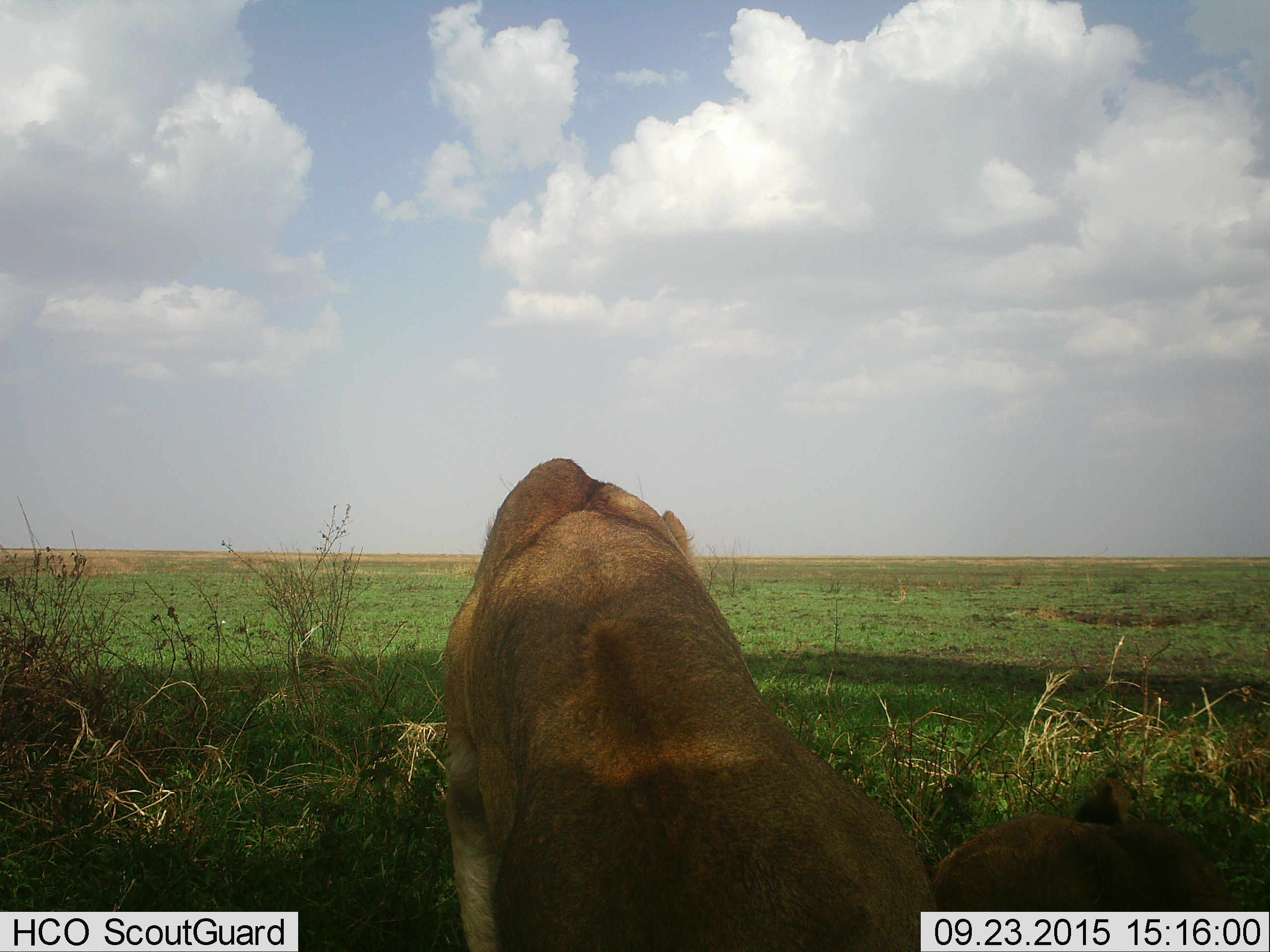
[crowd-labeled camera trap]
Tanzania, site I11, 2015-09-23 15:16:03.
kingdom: Animalia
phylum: Chordata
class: Mammalia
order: Carnivora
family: Felidae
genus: Panthera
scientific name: Panthera leo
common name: lion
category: lionfemale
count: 2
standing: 11%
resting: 89%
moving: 0%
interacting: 0%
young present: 22%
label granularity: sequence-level